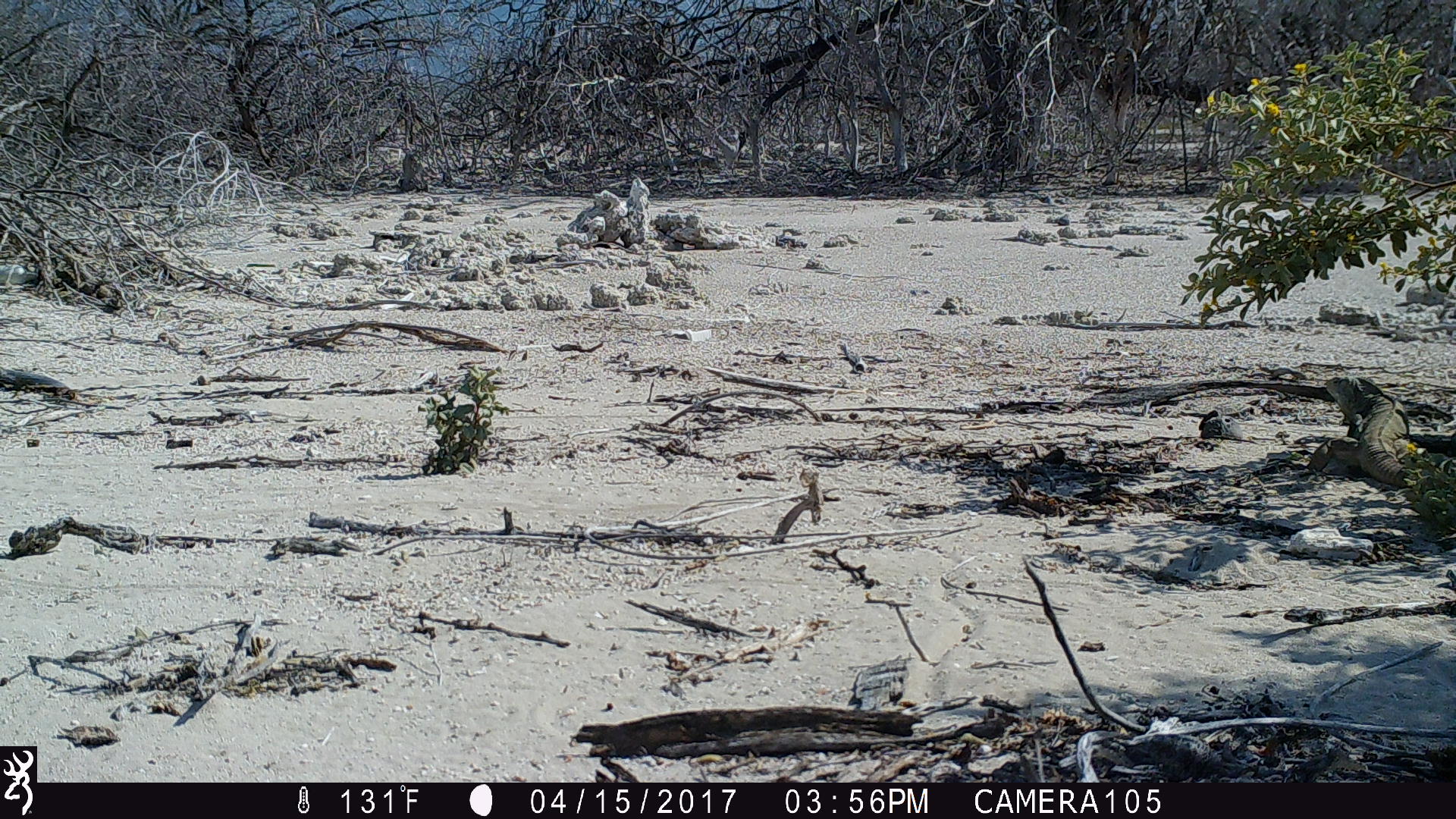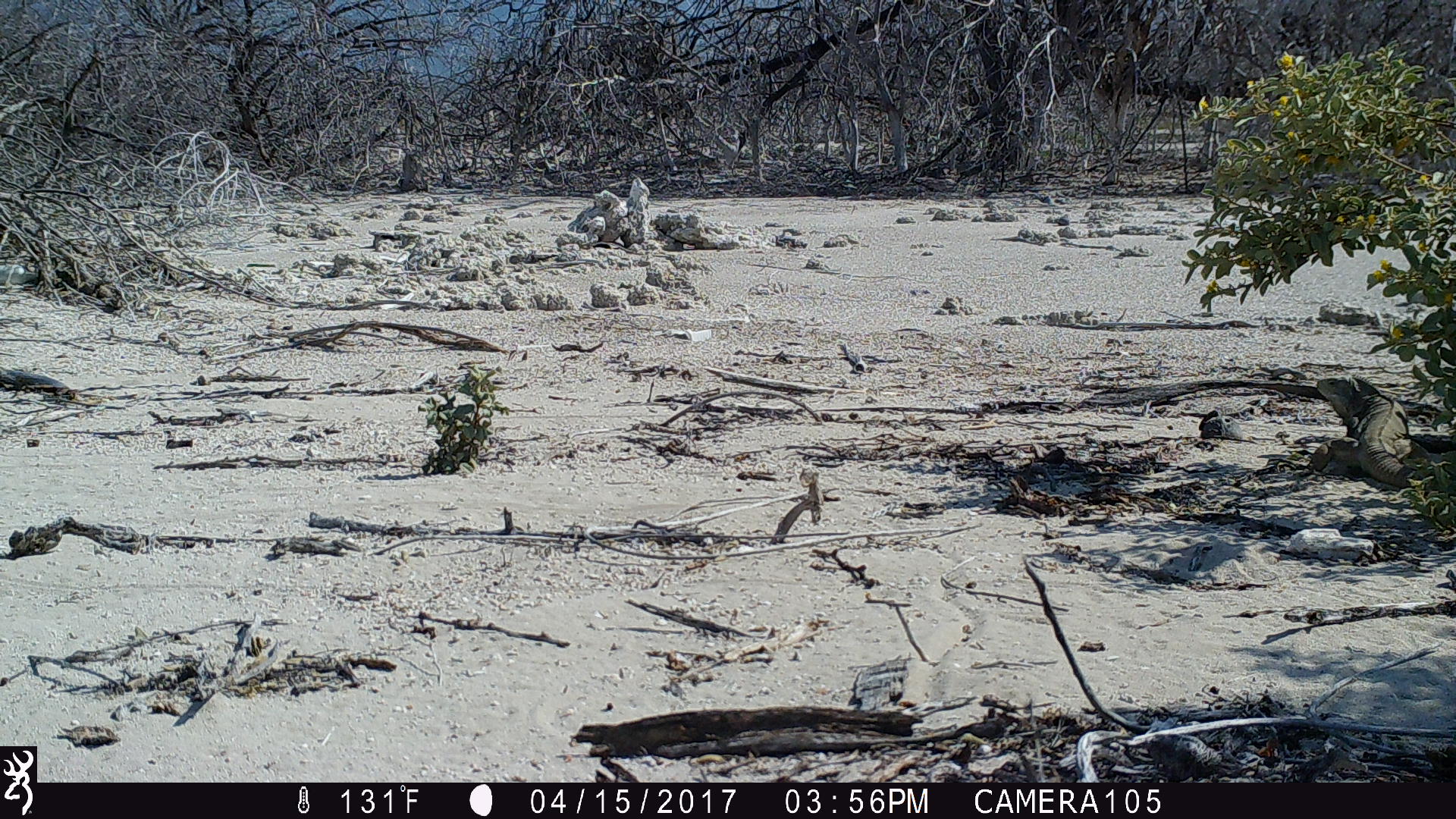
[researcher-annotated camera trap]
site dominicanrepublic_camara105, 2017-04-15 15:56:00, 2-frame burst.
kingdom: Animalia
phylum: Chordata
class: Reptilia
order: Squamata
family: Iguanidae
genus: Iguana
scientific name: Iguana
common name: typical iguanas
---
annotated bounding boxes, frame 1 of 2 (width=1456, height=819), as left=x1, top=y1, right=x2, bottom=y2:
iguana: left=1319, top=363, right=1437, bottom=501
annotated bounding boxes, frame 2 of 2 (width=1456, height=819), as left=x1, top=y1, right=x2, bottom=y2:
iguana: left=1310, top=375, right=1454, bottom=504